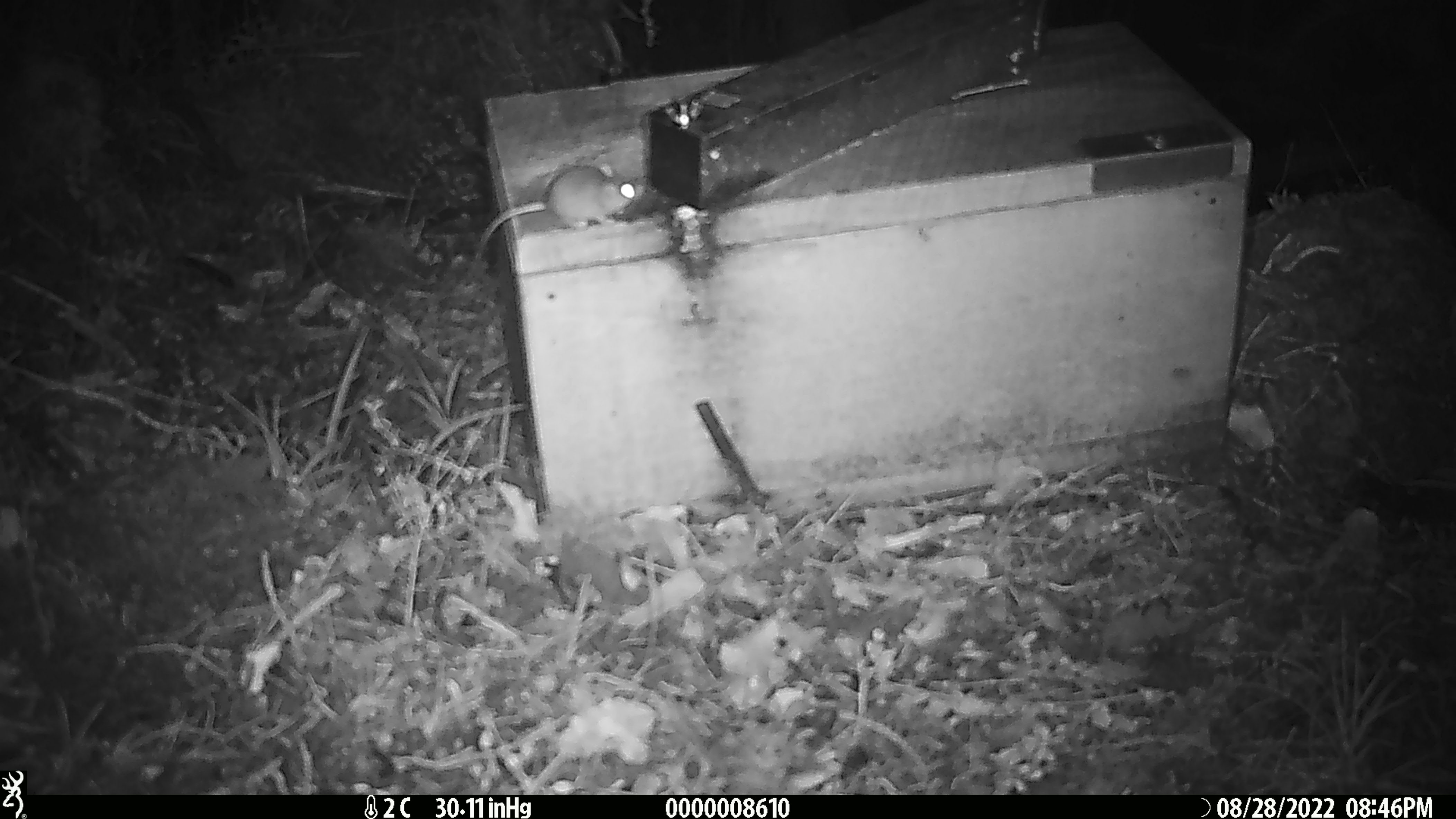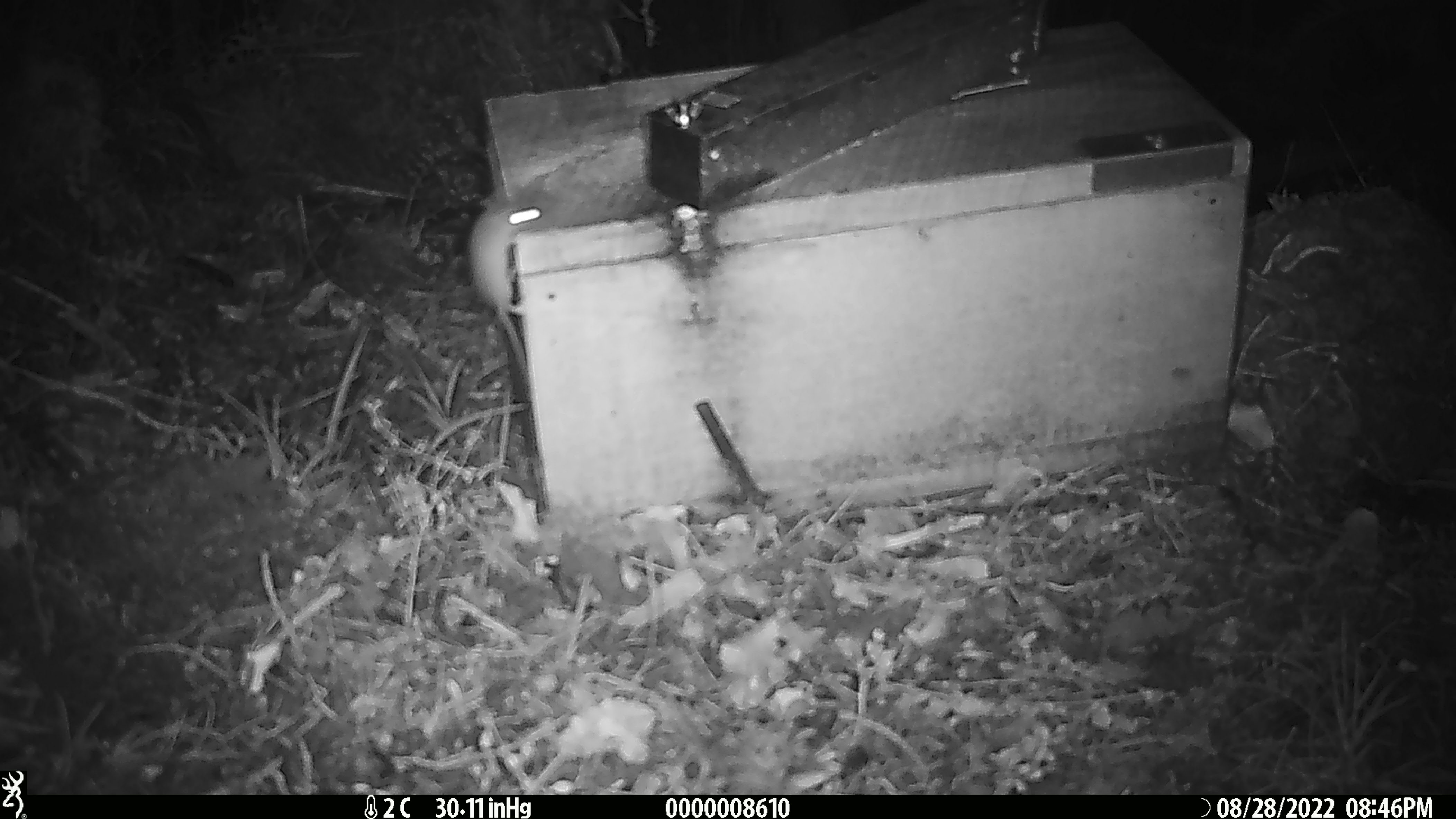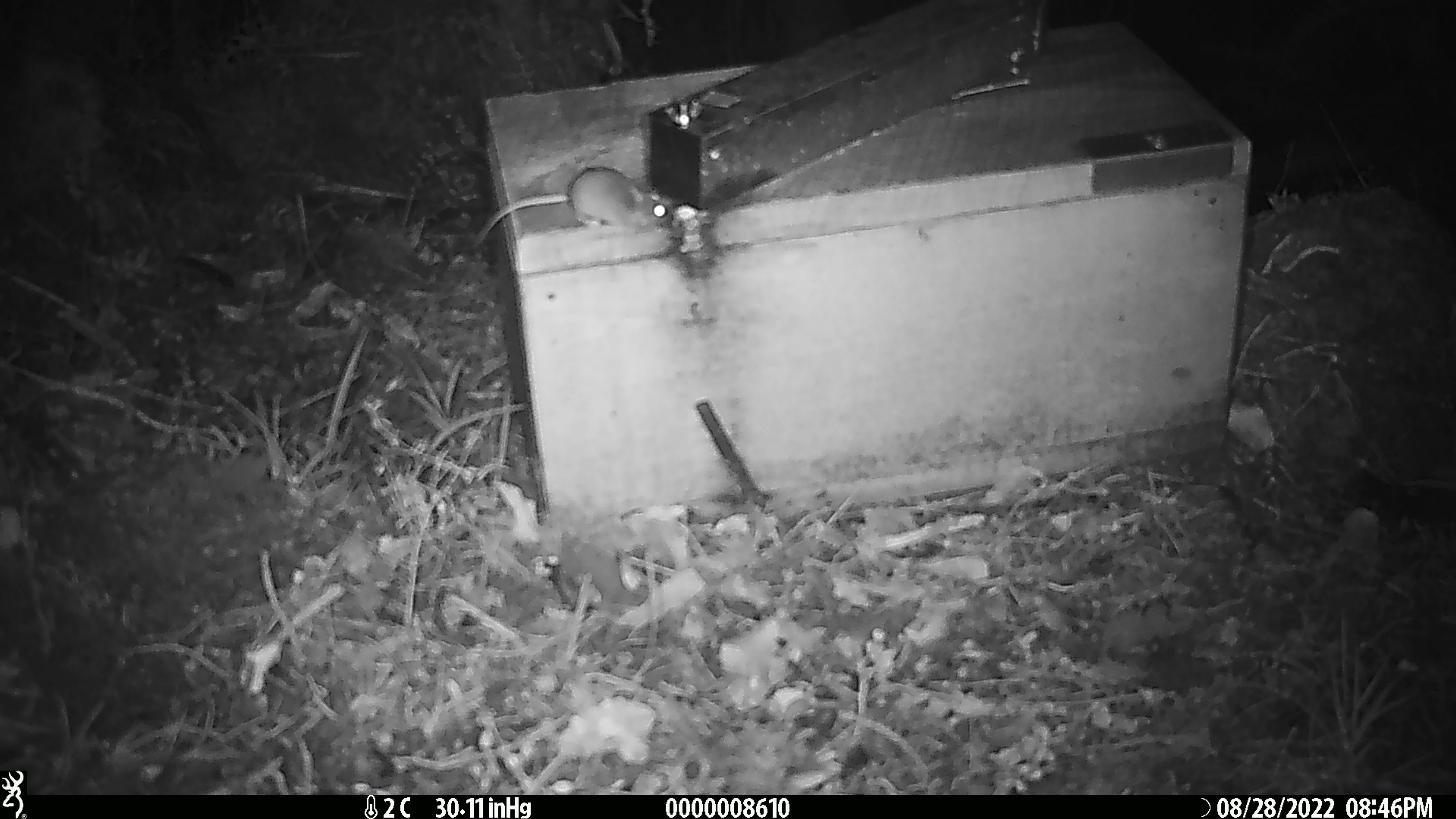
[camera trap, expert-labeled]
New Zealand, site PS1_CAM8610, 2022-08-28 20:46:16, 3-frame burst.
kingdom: Animalia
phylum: Chordata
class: Mammalia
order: Rodentia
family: Muridae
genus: Mus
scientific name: Mus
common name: mouse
Mouse (Mus).